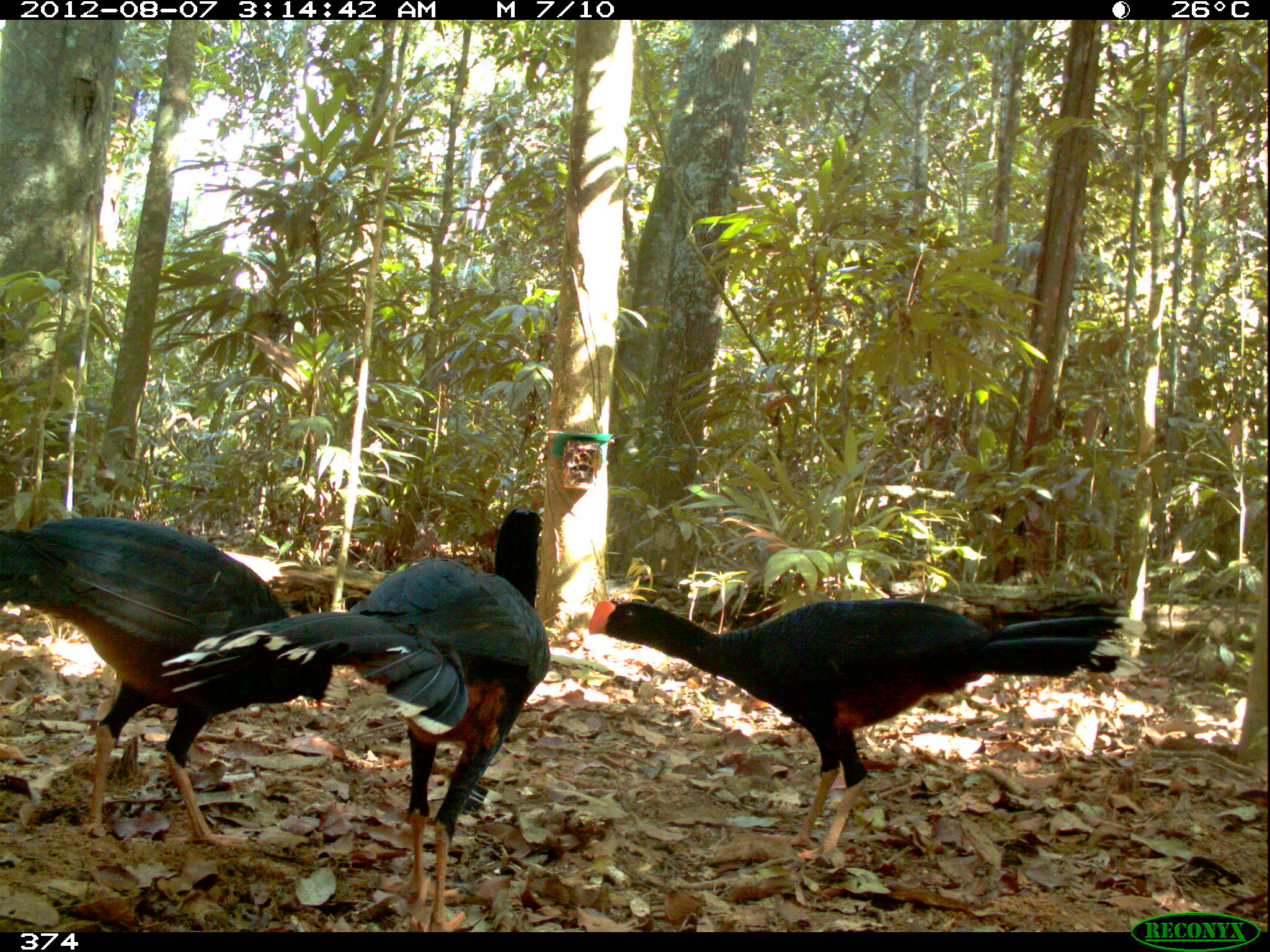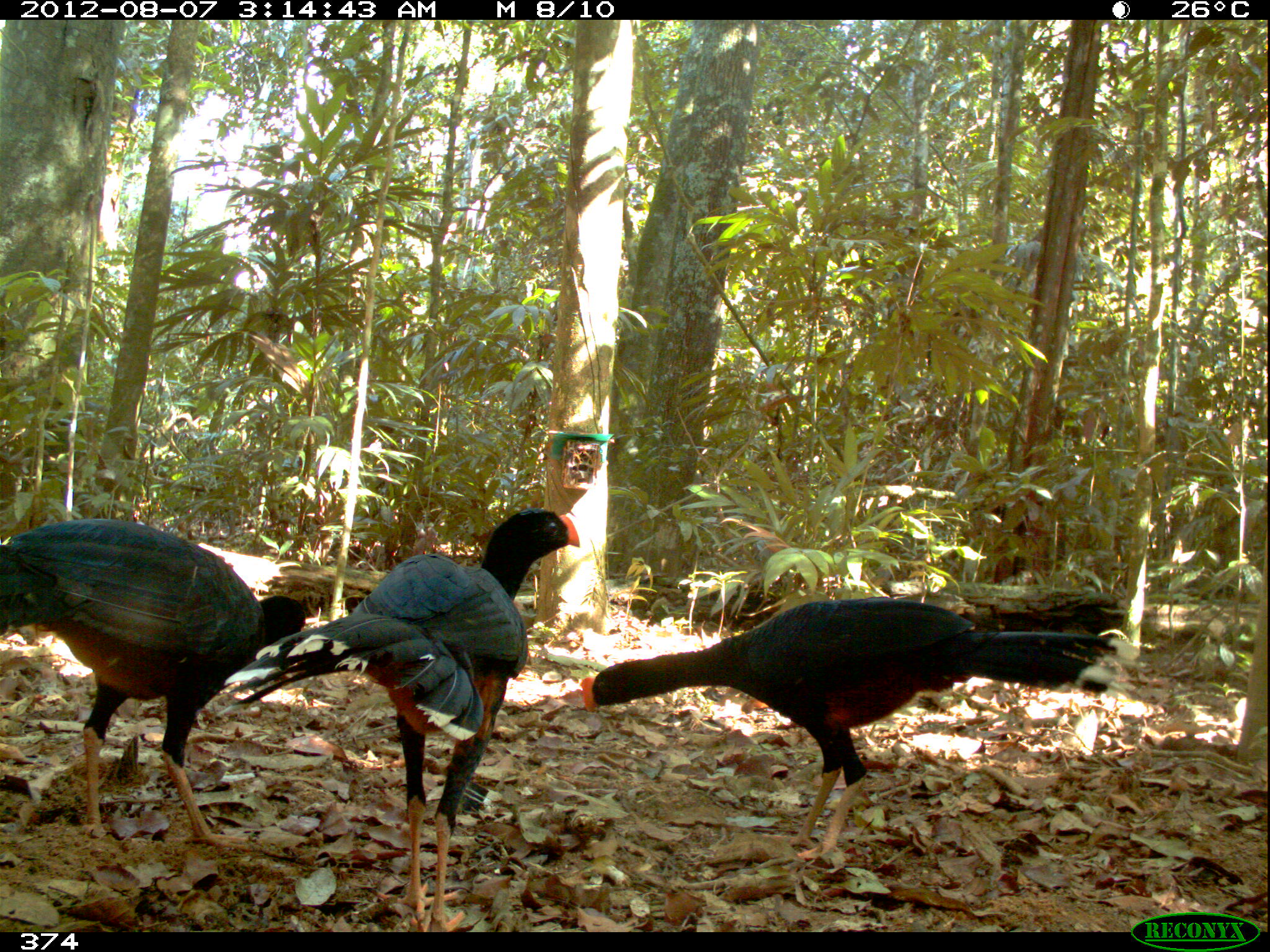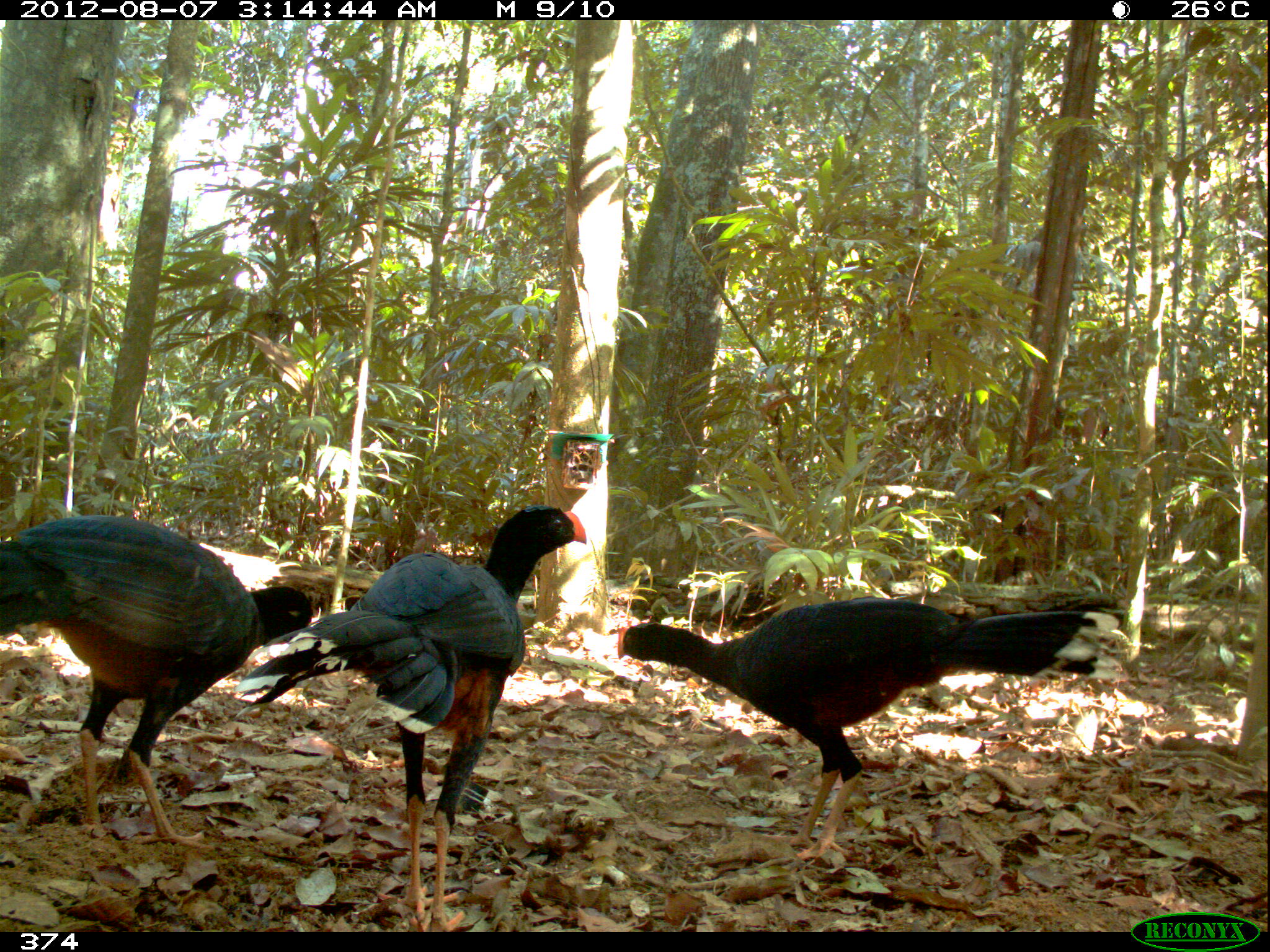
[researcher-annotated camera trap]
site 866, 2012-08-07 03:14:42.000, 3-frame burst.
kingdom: Animalia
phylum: Chordata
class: Aves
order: Galliformes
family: Cracidae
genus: Mitu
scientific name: Mitu tuberosum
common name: razor-billed curassow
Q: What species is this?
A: Mitu tuberosum (razor-billed curassow).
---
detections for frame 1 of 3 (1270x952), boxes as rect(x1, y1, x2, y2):
mitu tuberosum: rect(161, 510, 551, 932); rect(585, 596, 1123, 865); rect(0, 514, 333, 846)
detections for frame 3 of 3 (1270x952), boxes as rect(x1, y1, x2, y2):
mitu tuberosum: rect(233, 501, 588, 929); rect(616, 594, 1124, 859); rect(0, 511, 311, 851)